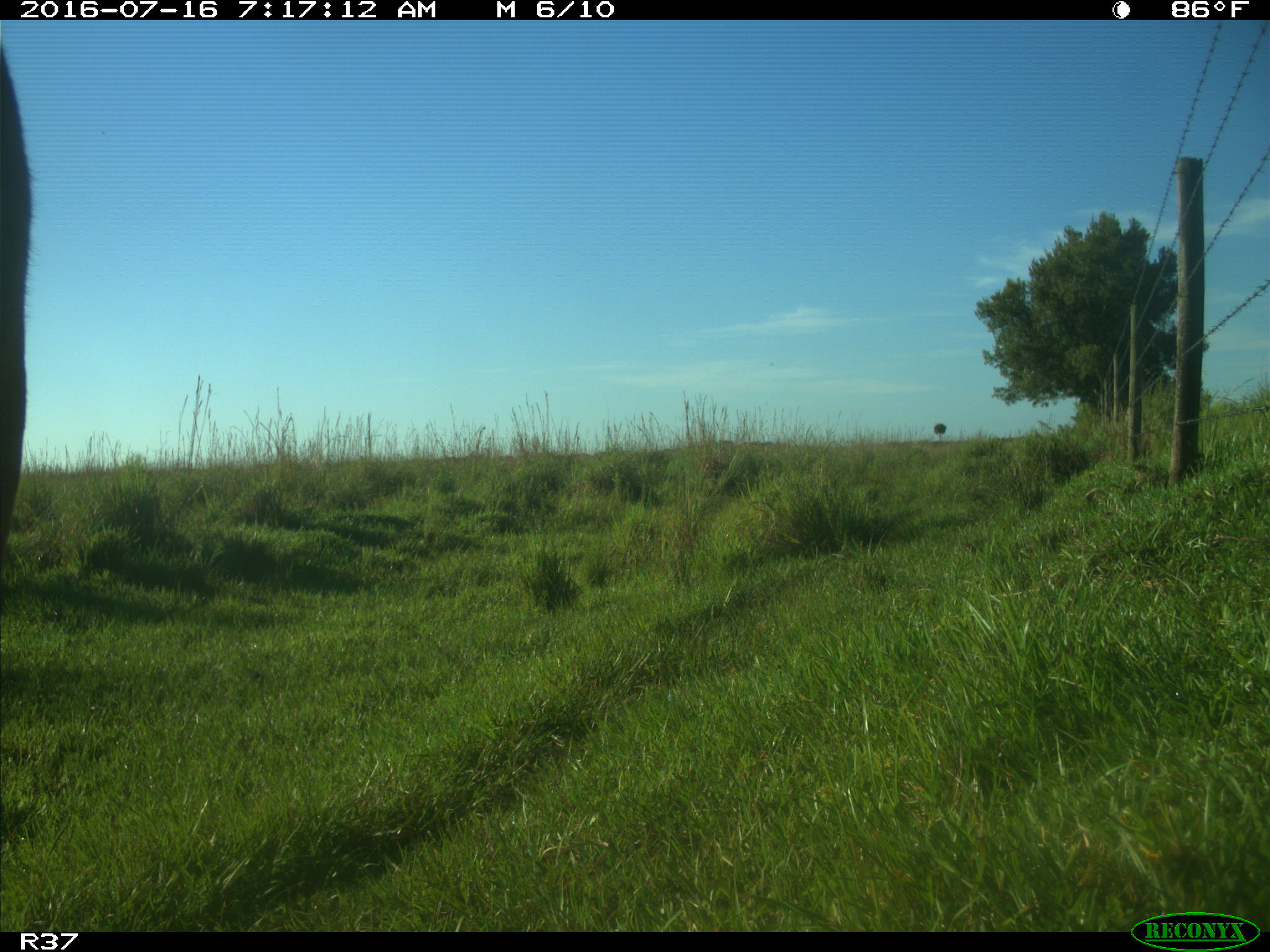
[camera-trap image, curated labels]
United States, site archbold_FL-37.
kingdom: Animalia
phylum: Chordata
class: Mammalia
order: Artiodactyla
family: Bovidae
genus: Bos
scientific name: Bos taurus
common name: domestic cow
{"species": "Bos taurus (domestic cow)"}